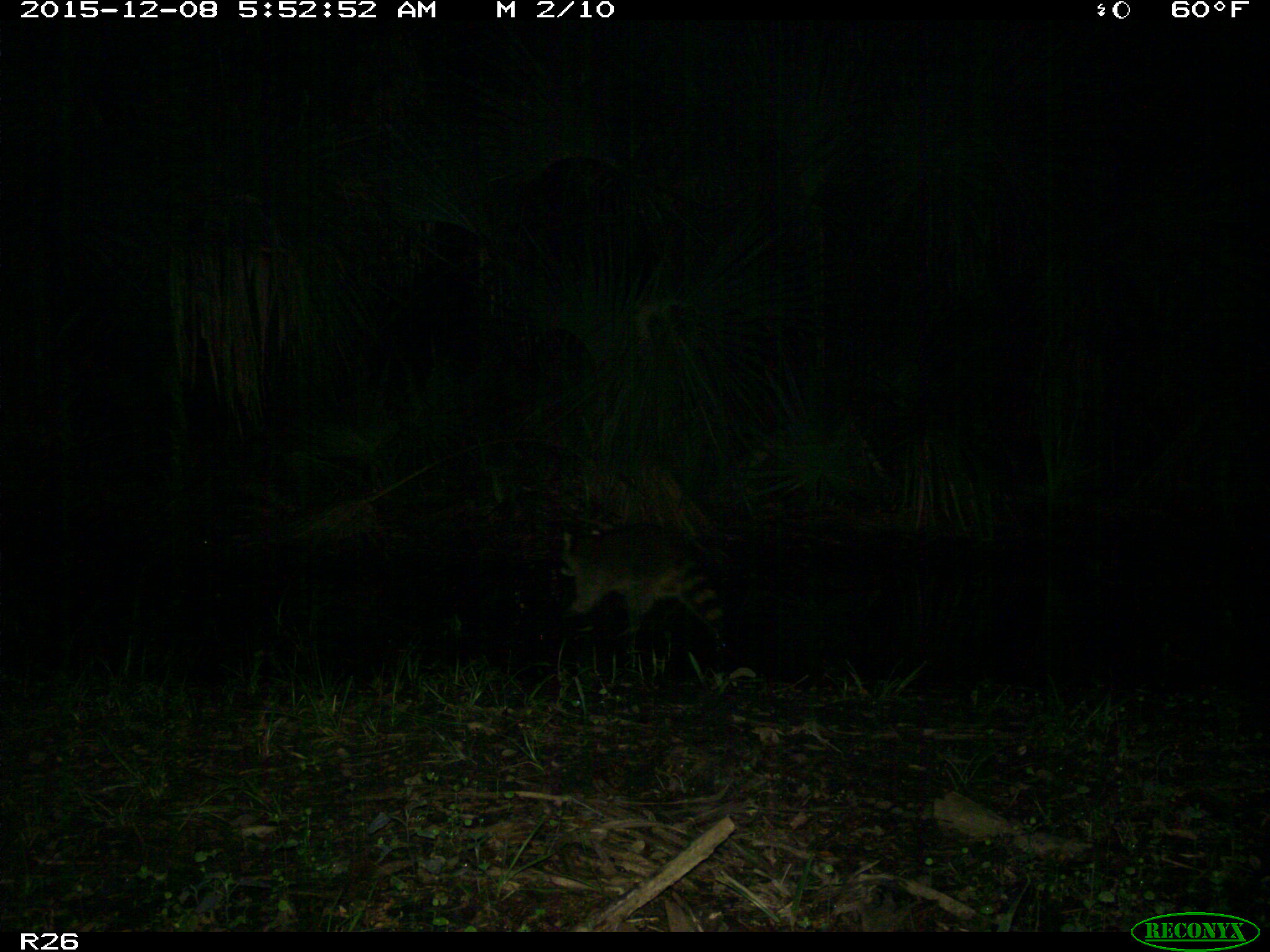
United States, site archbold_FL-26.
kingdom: Animalia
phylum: Chordata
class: Mammalia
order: Carnivora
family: Procyonidae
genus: Procyon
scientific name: Procyon lotor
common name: common raccoon